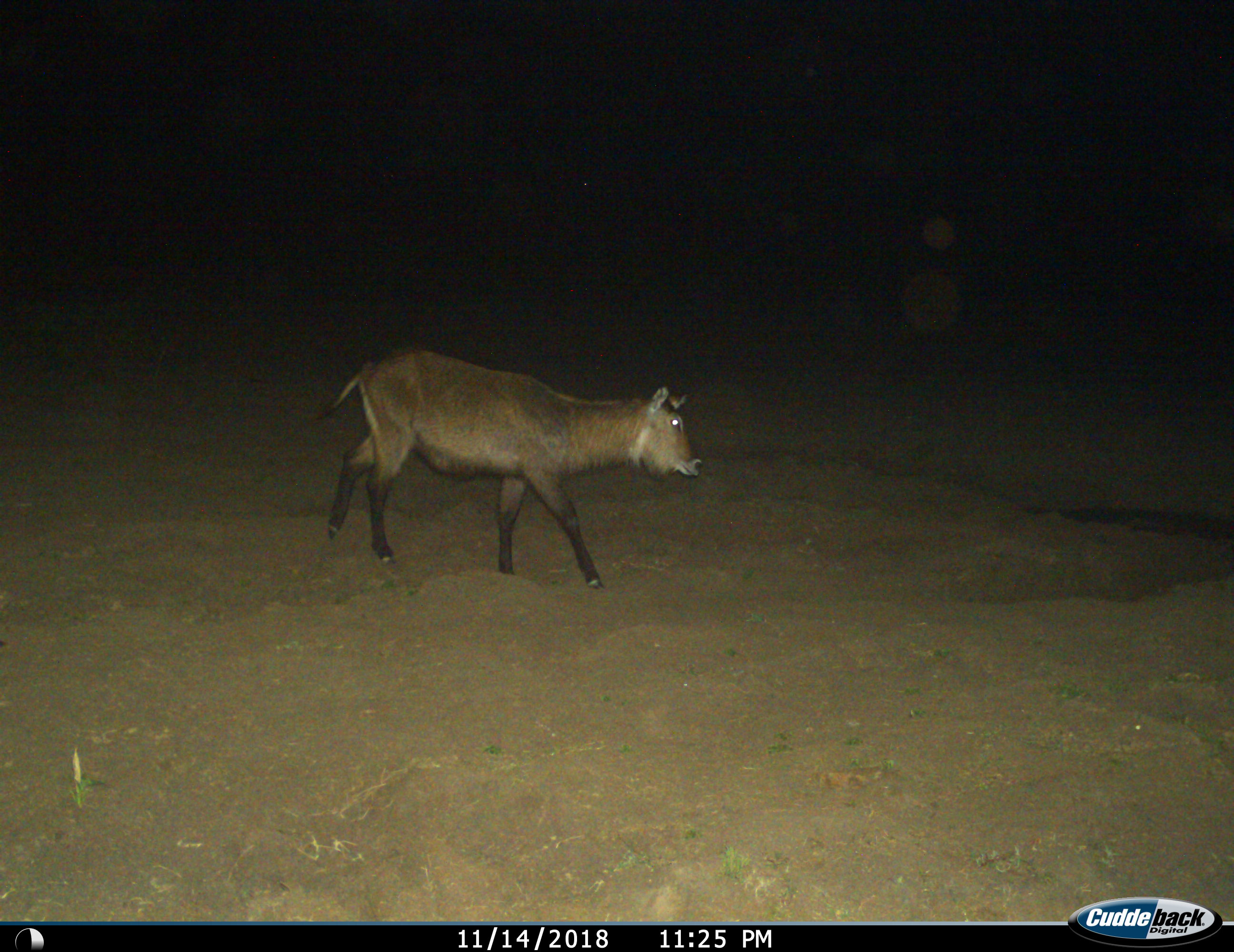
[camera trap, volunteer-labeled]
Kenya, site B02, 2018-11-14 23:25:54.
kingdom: Animalia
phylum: Chordata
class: Mammalia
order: Artiodactyla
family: Bovidae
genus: Kobus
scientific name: Kobus ellipsiprymnus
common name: waterbuck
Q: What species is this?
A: Waterbuck (Kobus ellipsiprymnus).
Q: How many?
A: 1.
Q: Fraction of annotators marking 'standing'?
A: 0%.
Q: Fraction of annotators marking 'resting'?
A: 0%.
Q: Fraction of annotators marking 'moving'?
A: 100%.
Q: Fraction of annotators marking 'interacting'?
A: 0%.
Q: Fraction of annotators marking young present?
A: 0%.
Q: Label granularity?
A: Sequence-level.